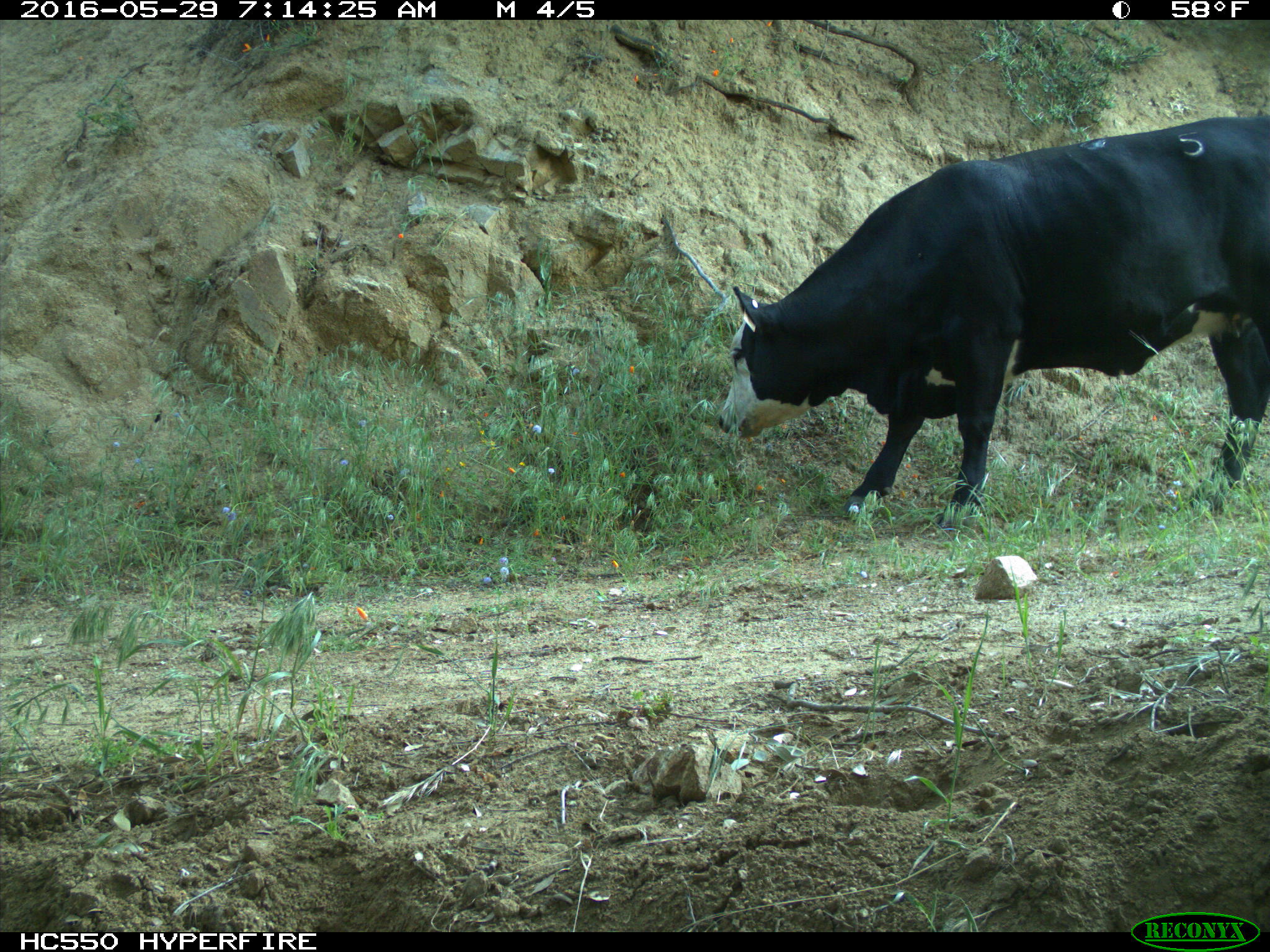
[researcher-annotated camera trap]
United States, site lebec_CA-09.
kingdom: Animalia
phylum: Chordata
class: Mammalia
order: Artiodactyla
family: Bovidae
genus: Bos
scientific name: Bos taurus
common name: domestic cow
Bos taurus (domestic cow).